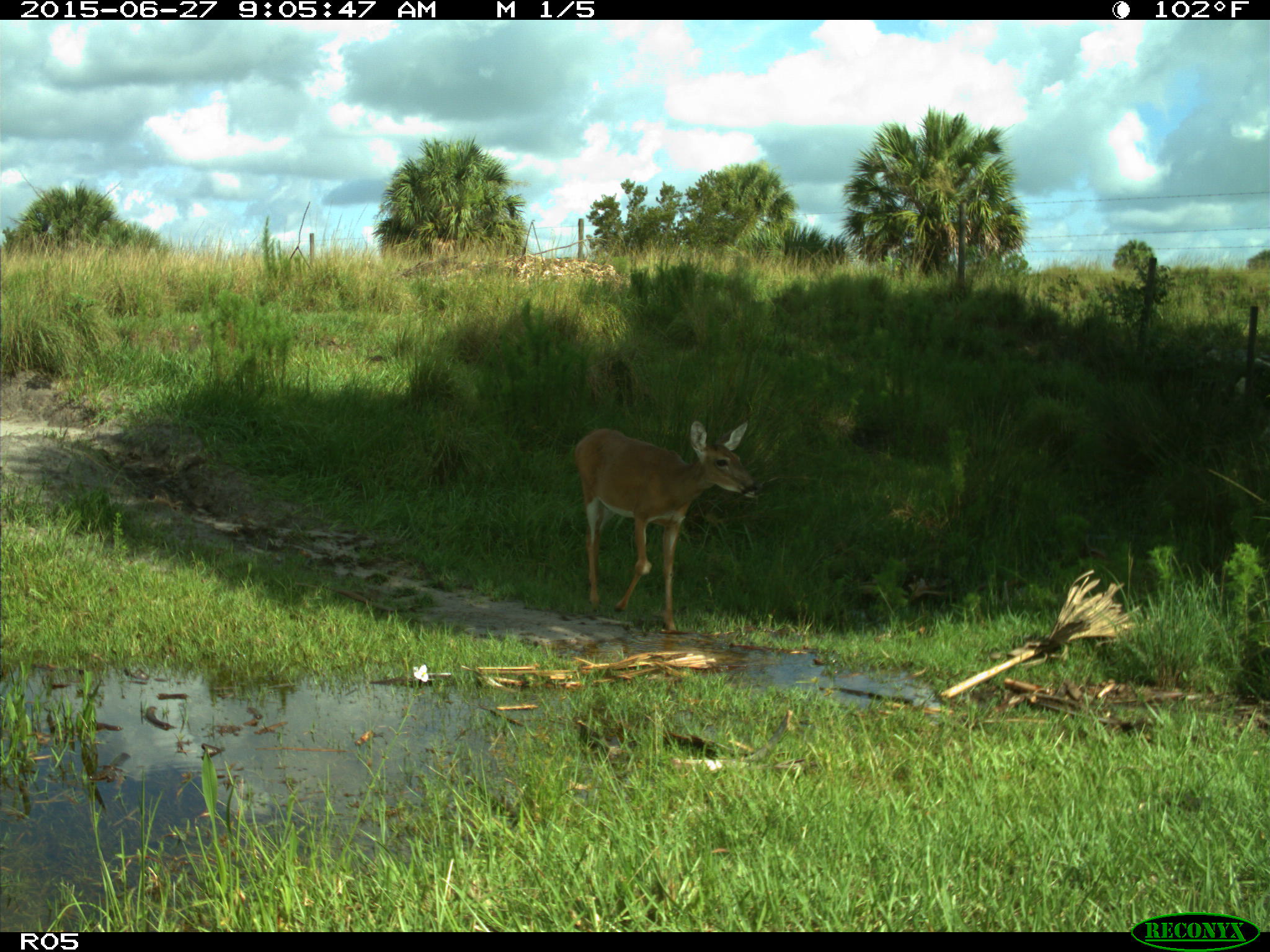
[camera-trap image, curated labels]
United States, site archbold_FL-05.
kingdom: Animalia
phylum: Chordata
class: Mammalia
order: Artiodactyla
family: Cervidae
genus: Odocoileus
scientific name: Odocoileus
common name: deer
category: unidentified deer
Unidentified deer (deer) (Odocoileus).